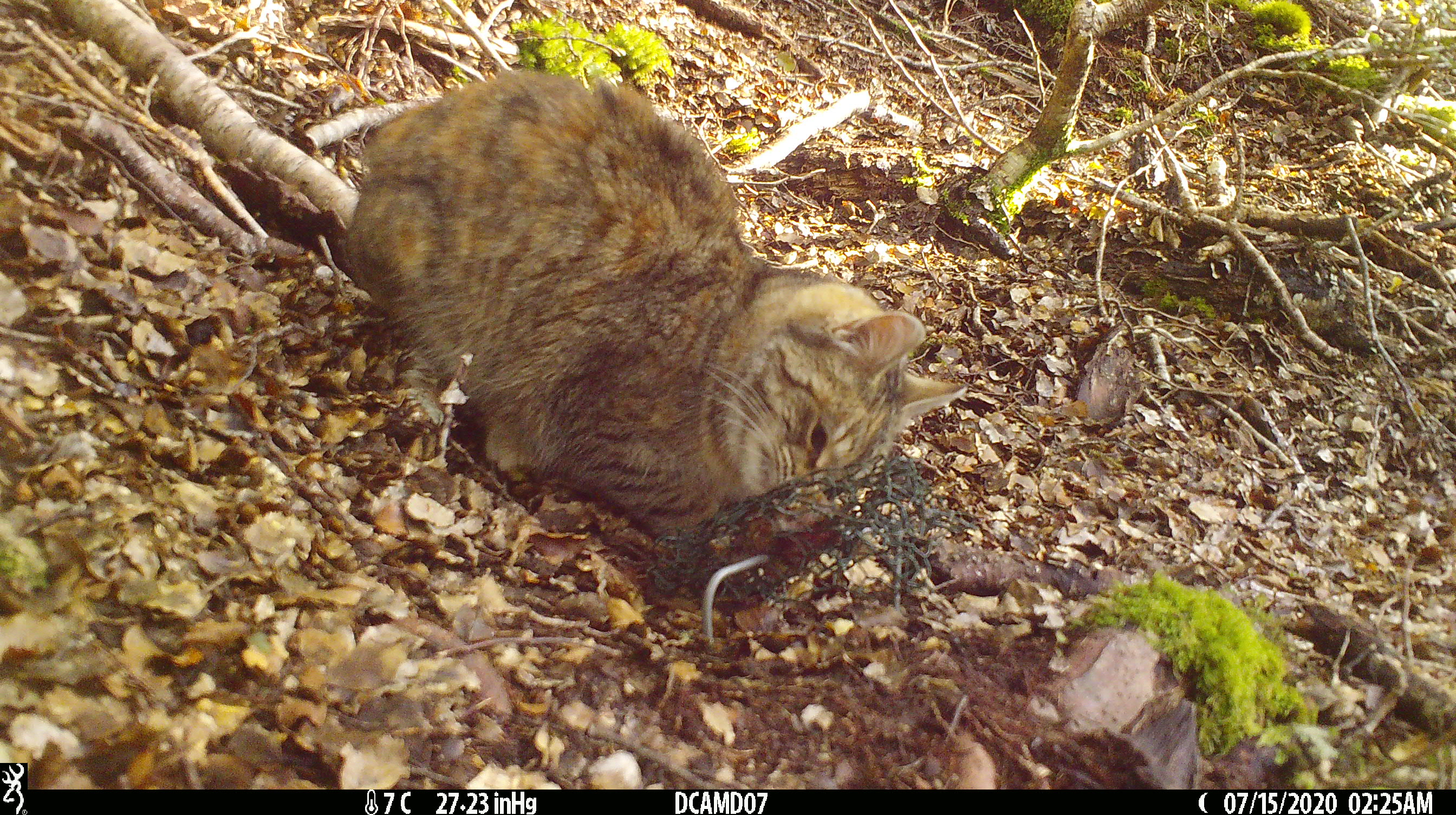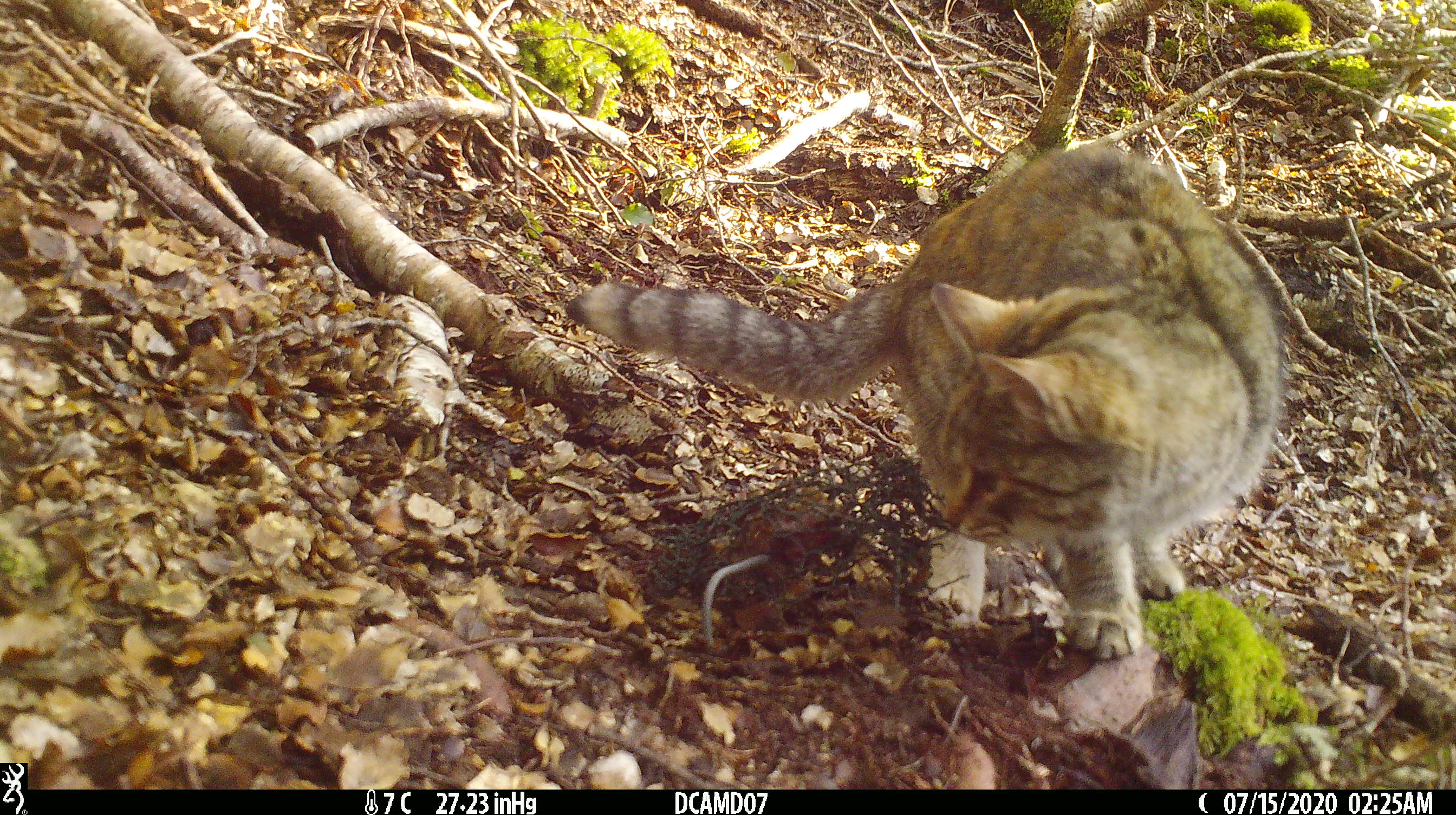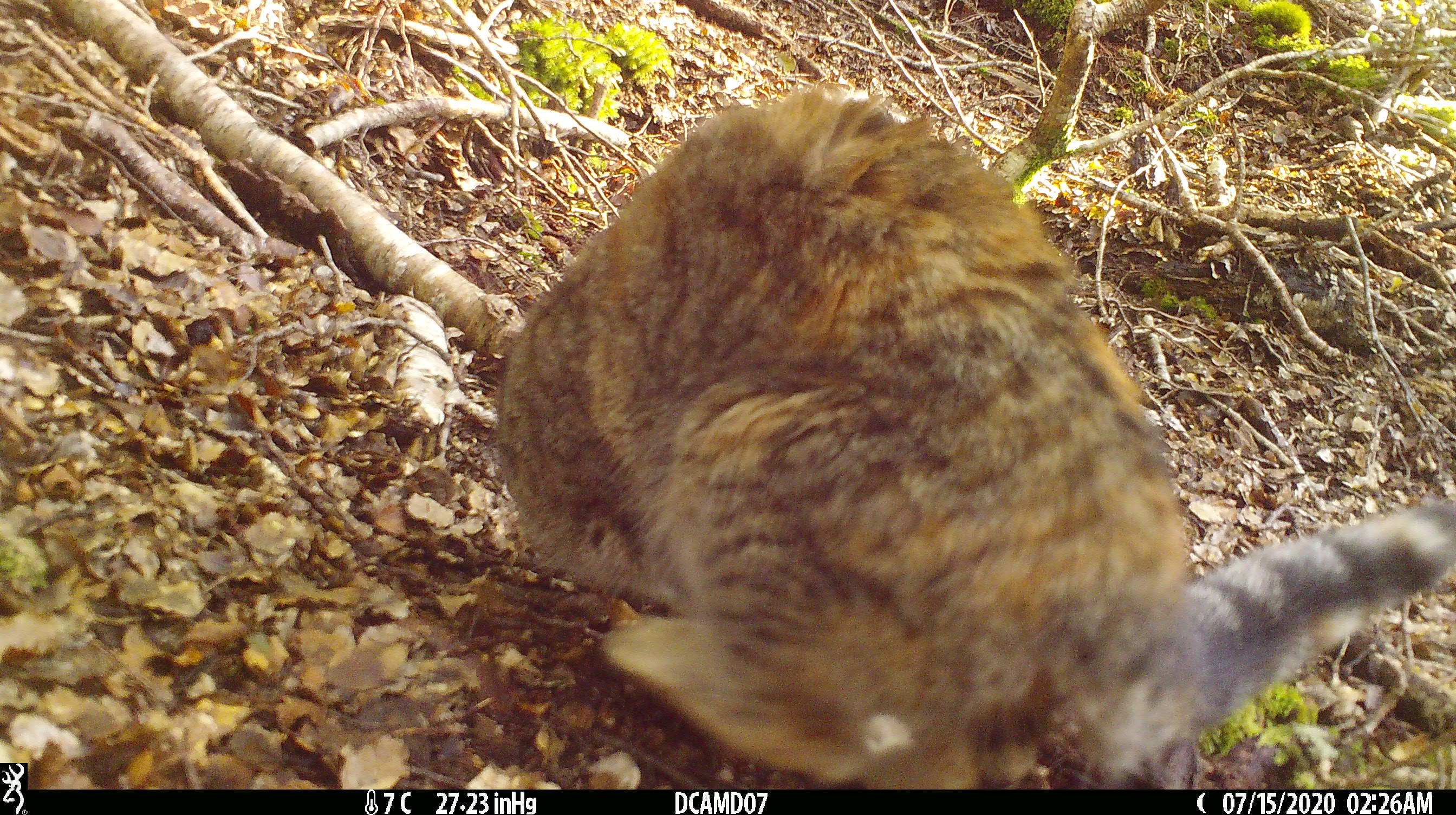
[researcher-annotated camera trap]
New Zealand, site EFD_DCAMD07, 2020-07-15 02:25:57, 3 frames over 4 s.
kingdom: Animalia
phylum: Chordata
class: Mammalia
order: Carnivora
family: Felidae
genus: Felis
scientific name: Felis catus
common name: domestic cat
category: cat